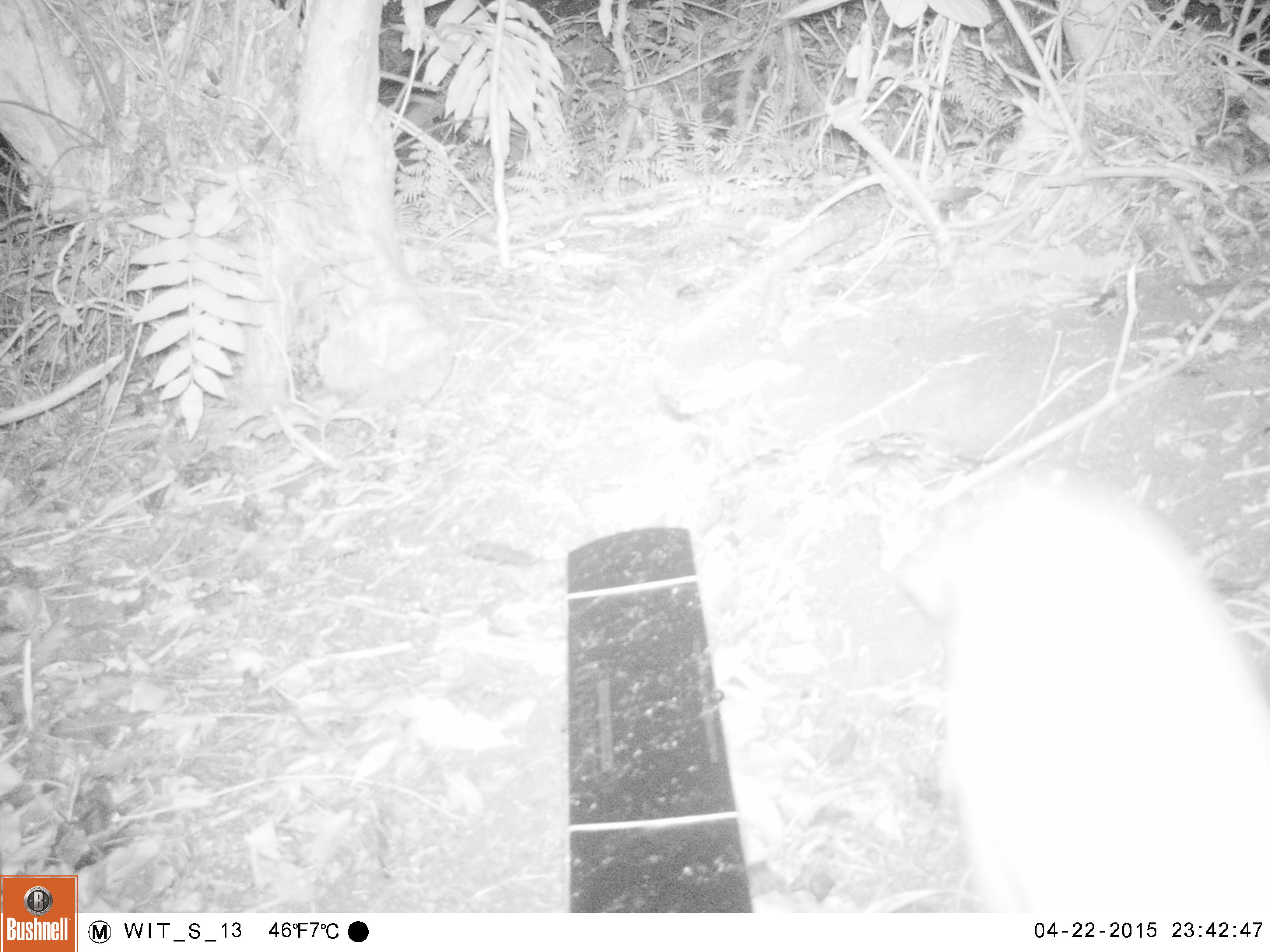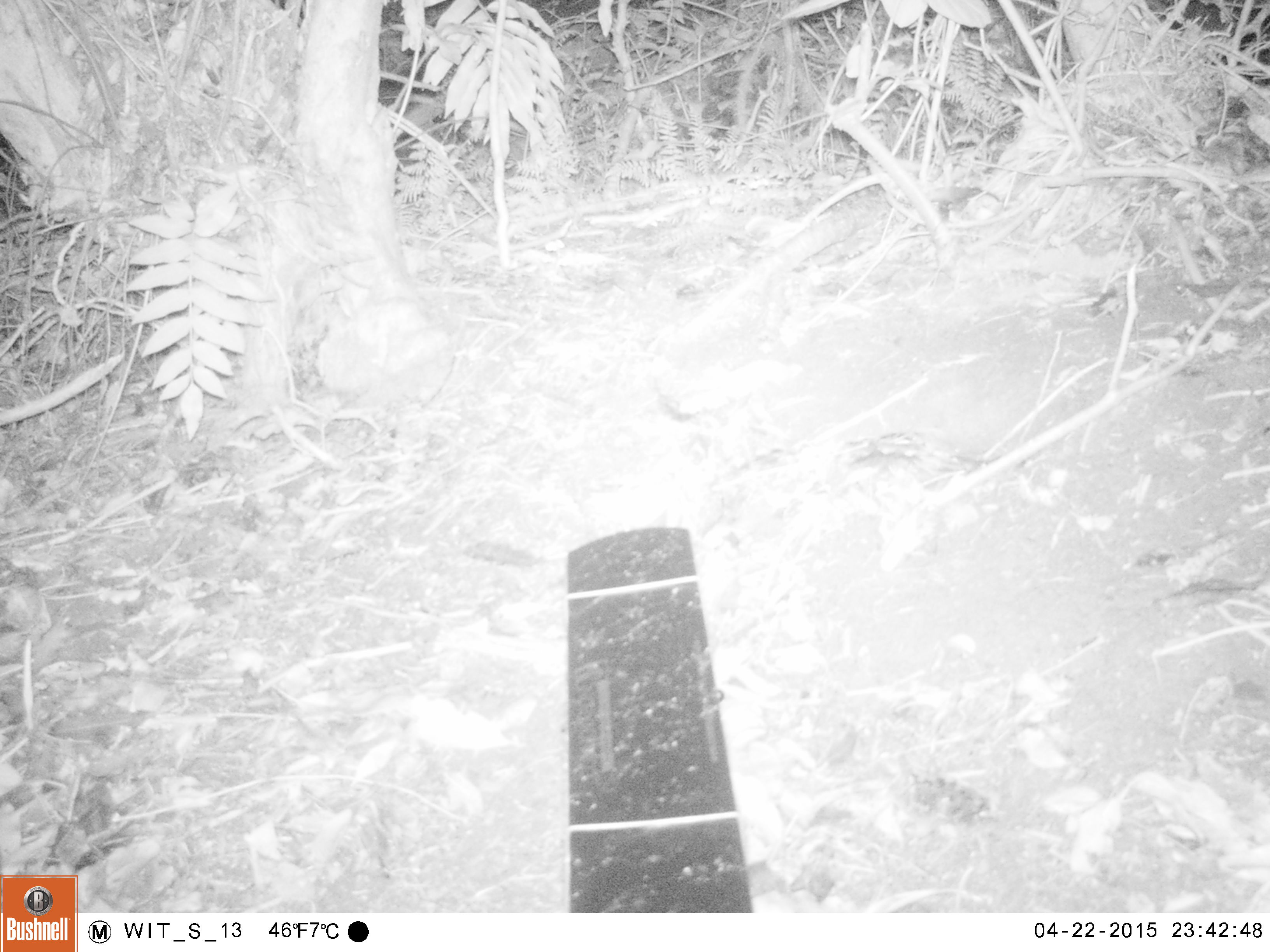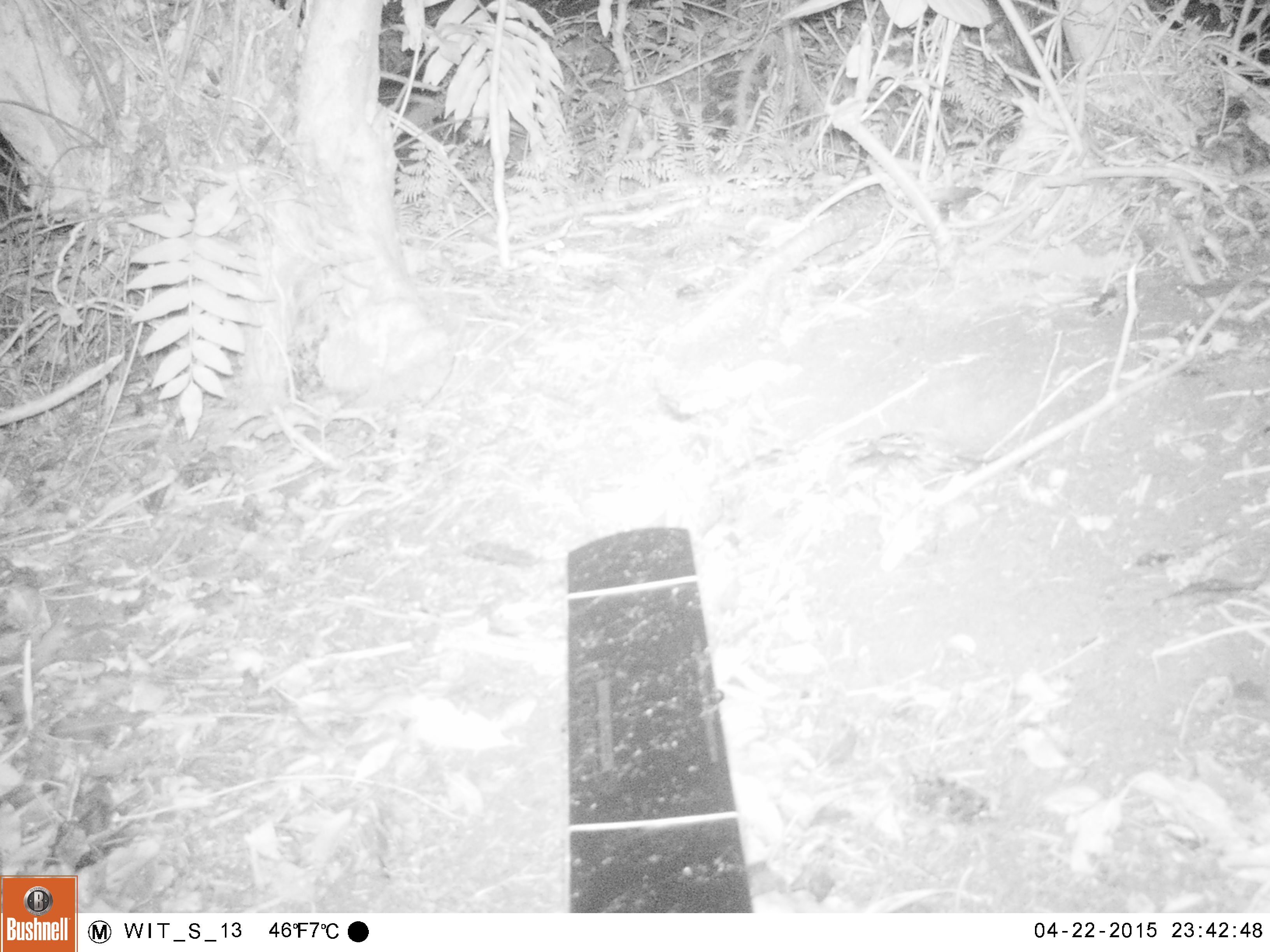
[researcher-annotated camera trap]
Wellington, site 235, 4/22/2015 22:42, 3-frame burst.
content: unidentified animal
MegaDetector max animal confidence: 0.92